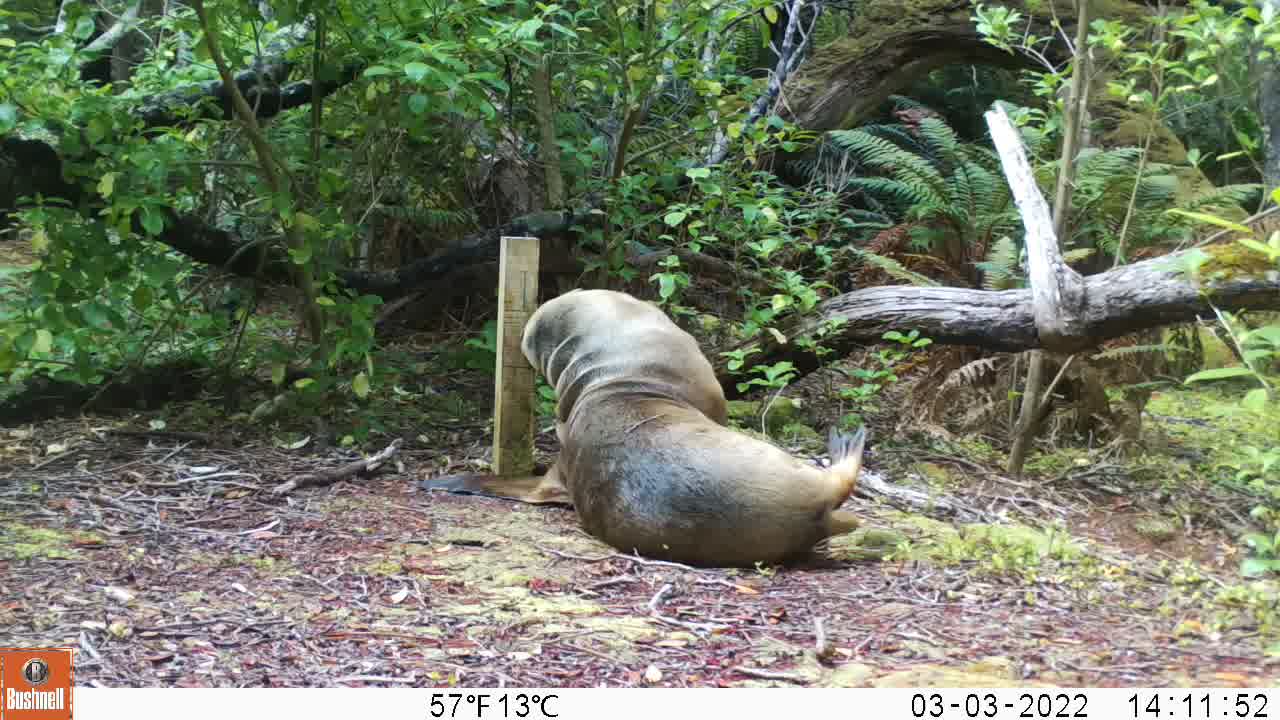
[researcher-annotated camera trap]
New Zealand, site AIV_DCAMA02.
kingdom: Animalia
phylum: Chordata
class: Mammalia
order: Carnivora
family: Otariidae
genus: Phocarctos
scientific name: Phocarctos hookeri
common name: new zealand sea lion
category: sealion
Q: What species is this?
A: Sealion (new zealand sea lion) (Phocarctos hookeri).